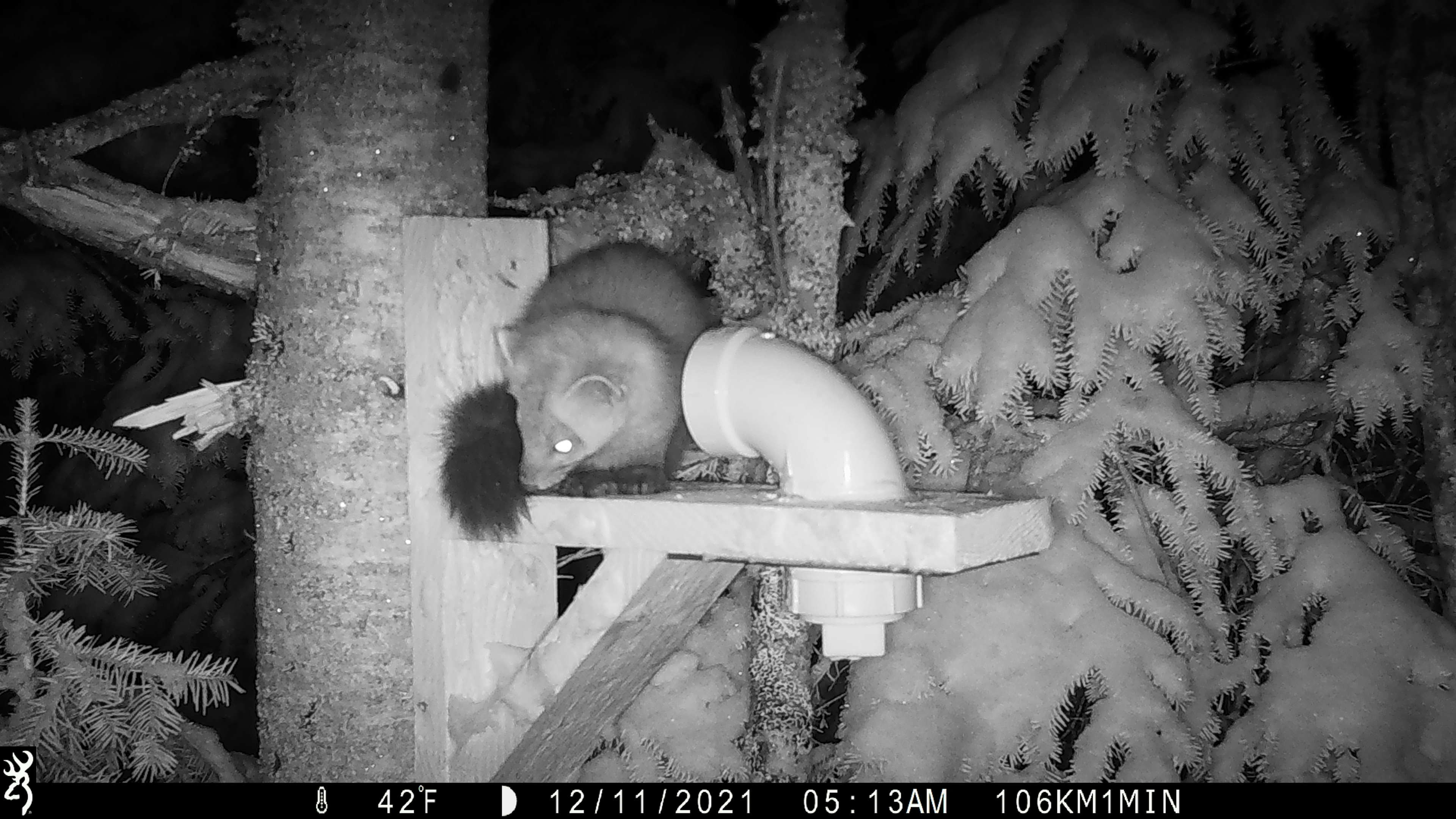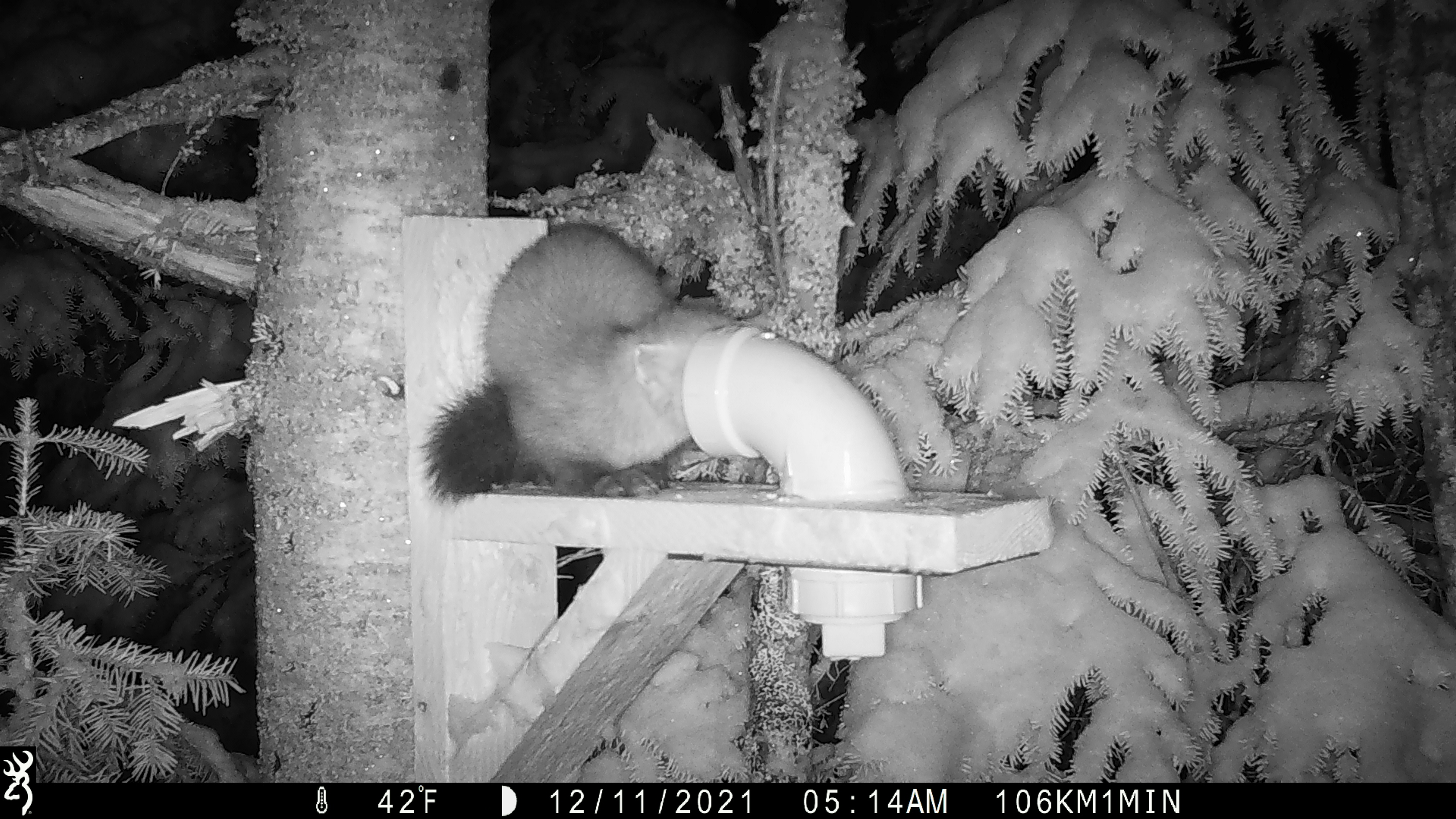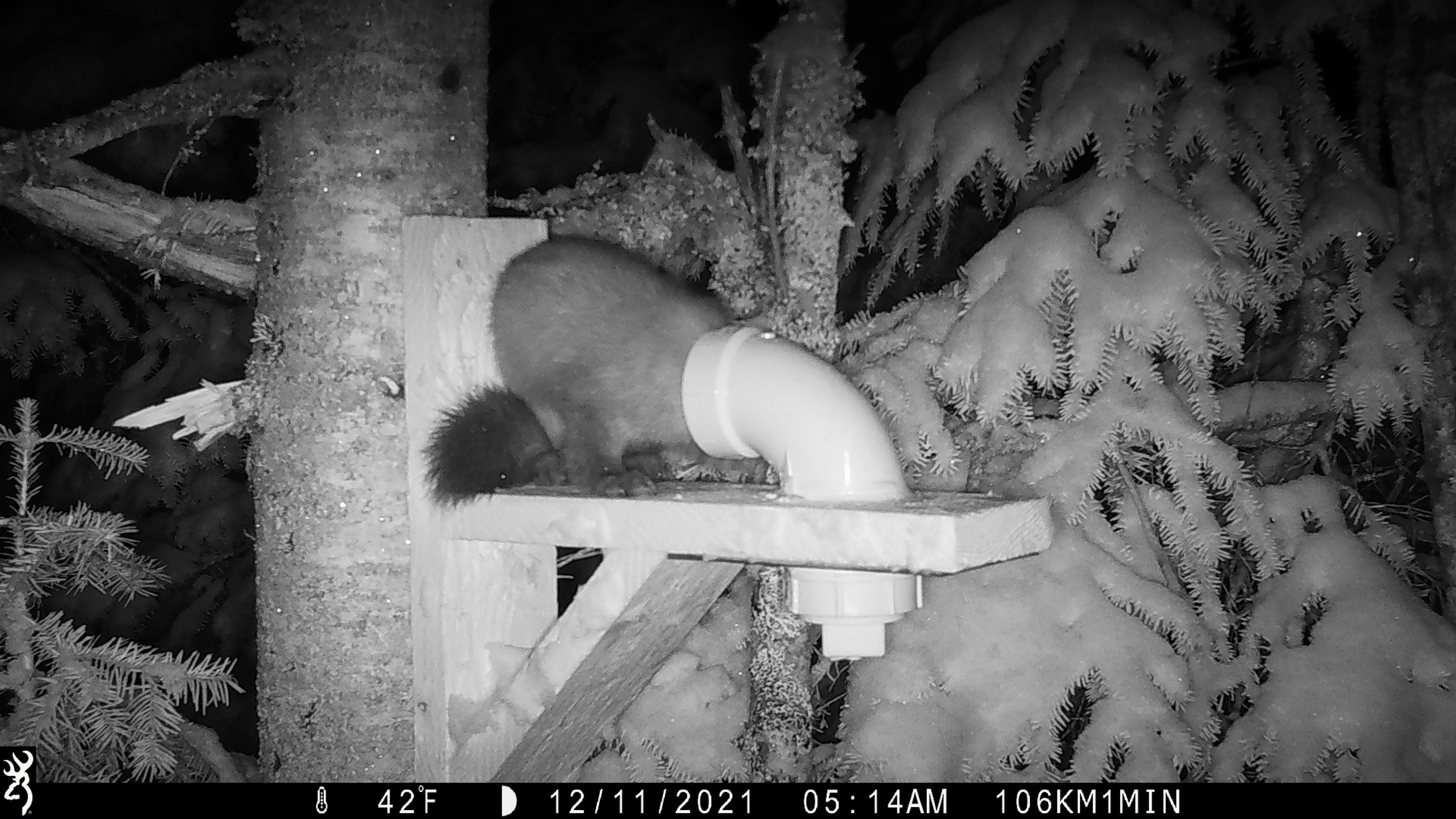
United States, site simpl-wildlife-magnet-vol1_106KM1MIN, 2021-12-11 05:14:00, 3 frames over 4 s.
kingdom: Animalia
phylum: Chordata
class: Mammalia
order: Carnivora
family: Mustelidae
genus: Martes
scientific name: Martes americana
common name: american marten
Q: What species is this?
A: American marten (Martes americana).